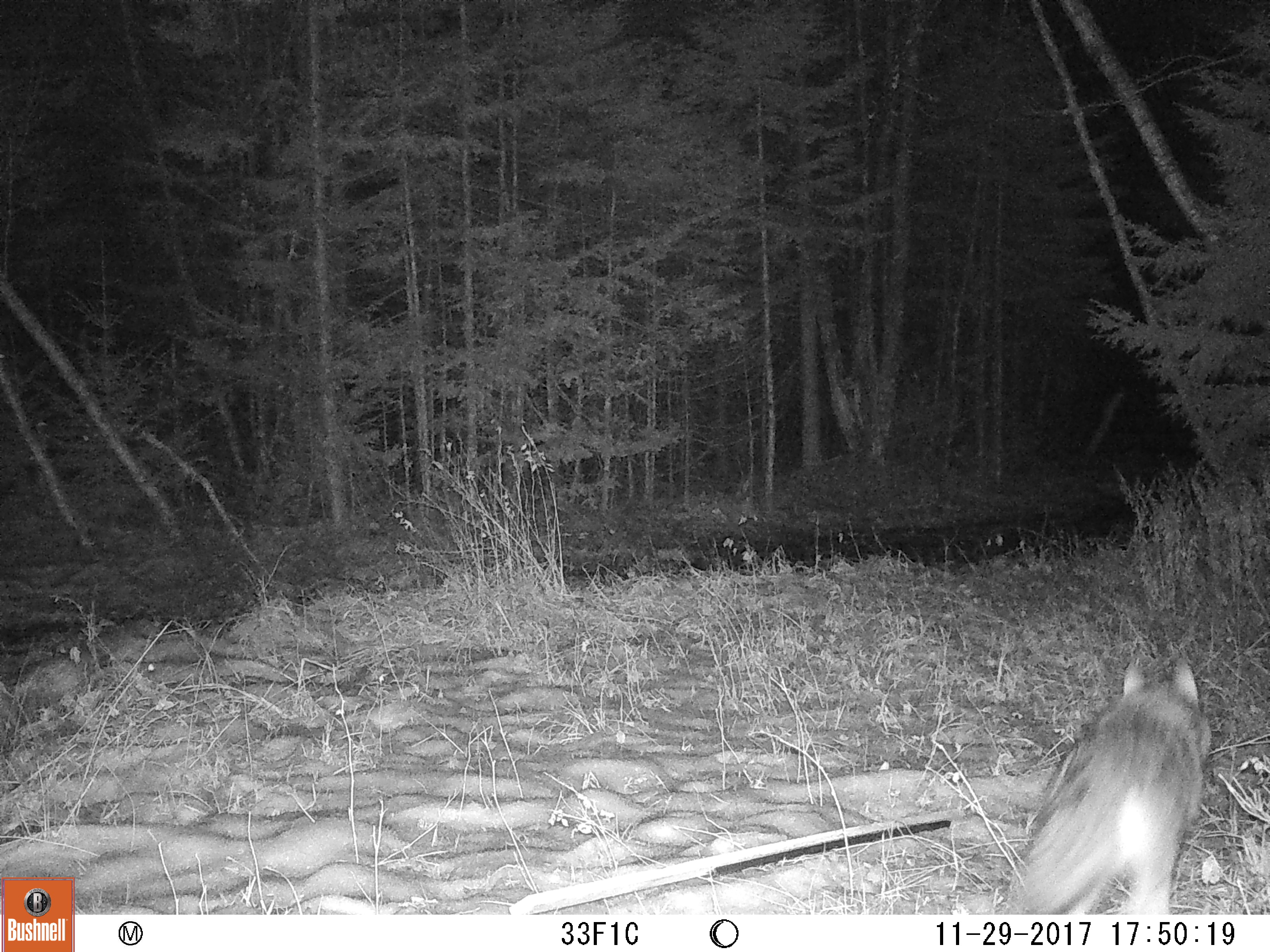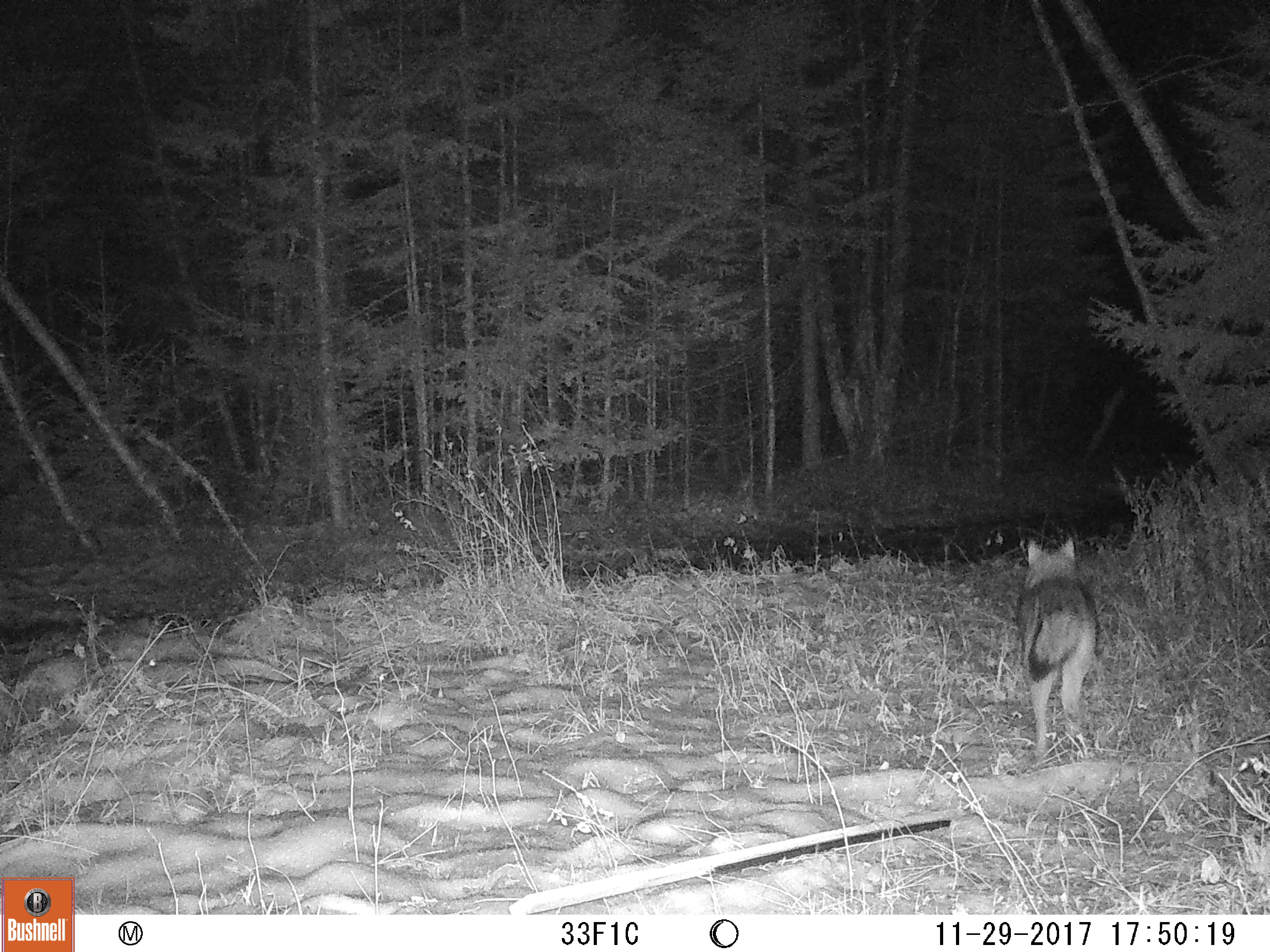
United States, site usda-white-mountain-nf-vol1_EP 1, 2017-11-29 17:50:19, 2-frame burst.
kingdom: Animalia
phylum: Chordata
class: Mammalia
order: Carnivora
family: Canidae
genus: Canis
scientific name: Canis latrans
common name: coyote